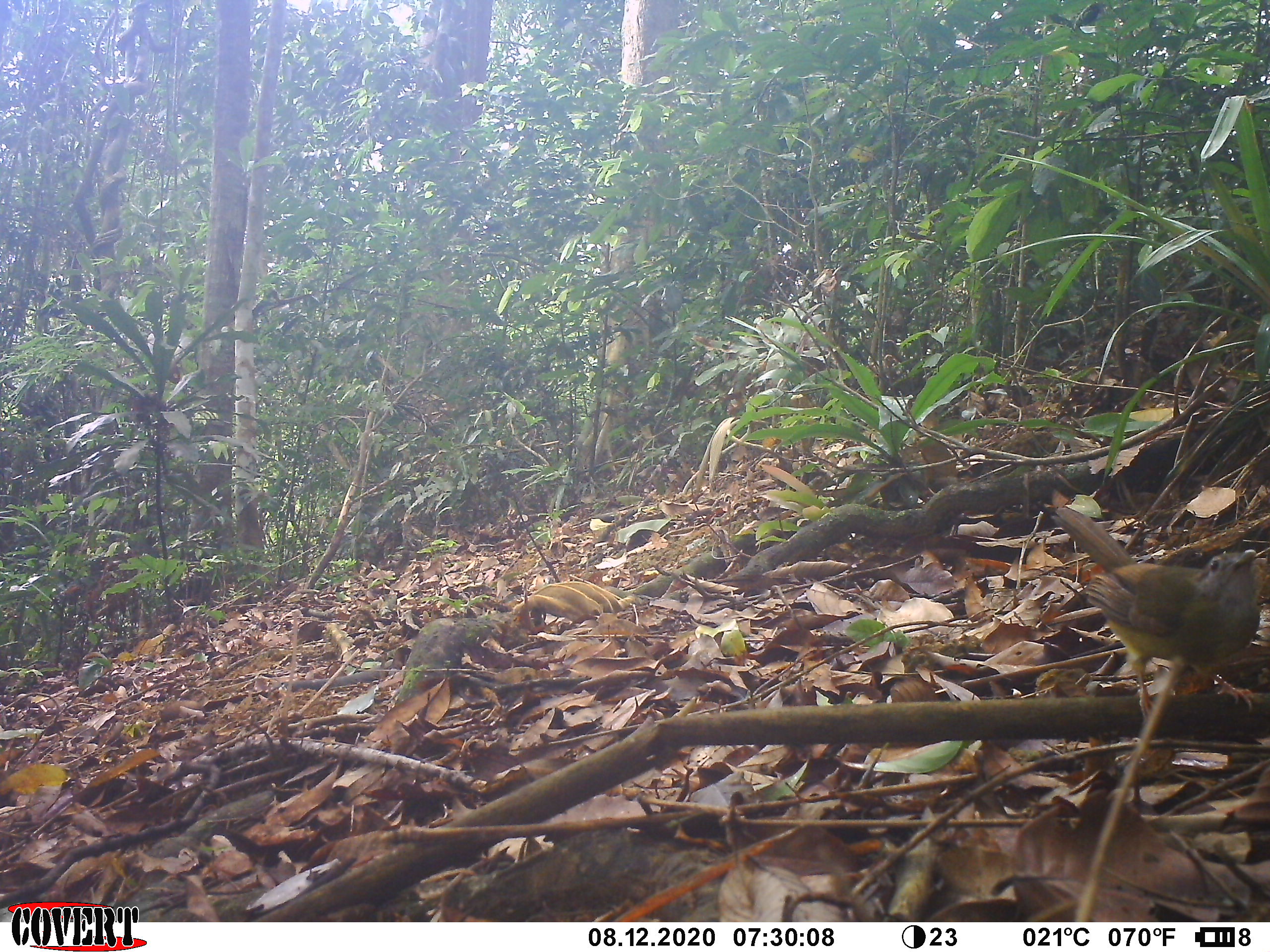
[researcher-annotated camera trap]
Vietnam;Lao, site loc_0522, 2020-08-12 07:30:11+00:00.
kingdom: Animalia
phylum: Chordata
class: Aves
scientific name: Aves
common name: bird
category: unidentified bird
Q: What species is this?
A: Unidentified bird (bird) (Aves).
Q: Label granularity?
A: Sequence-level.